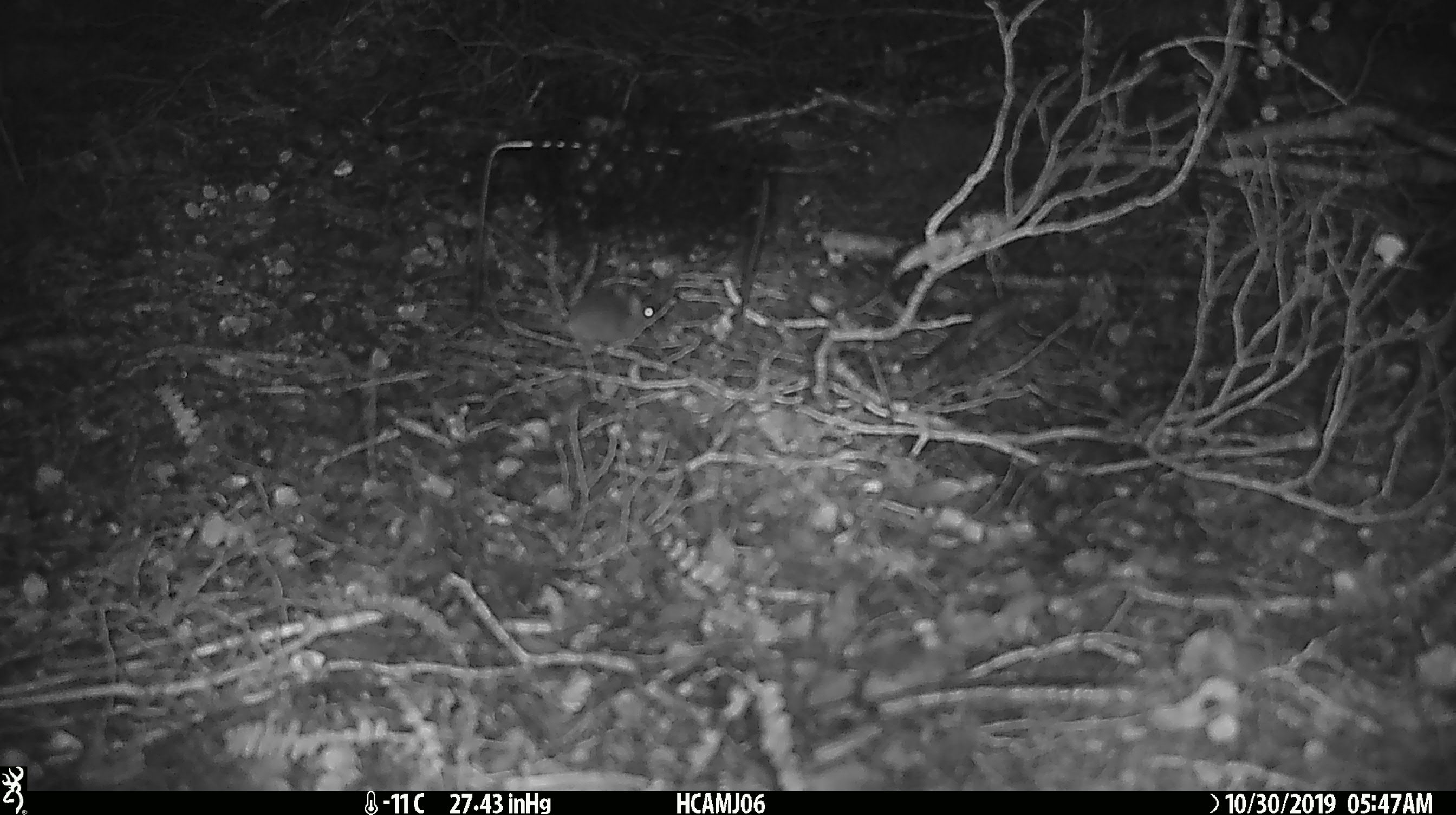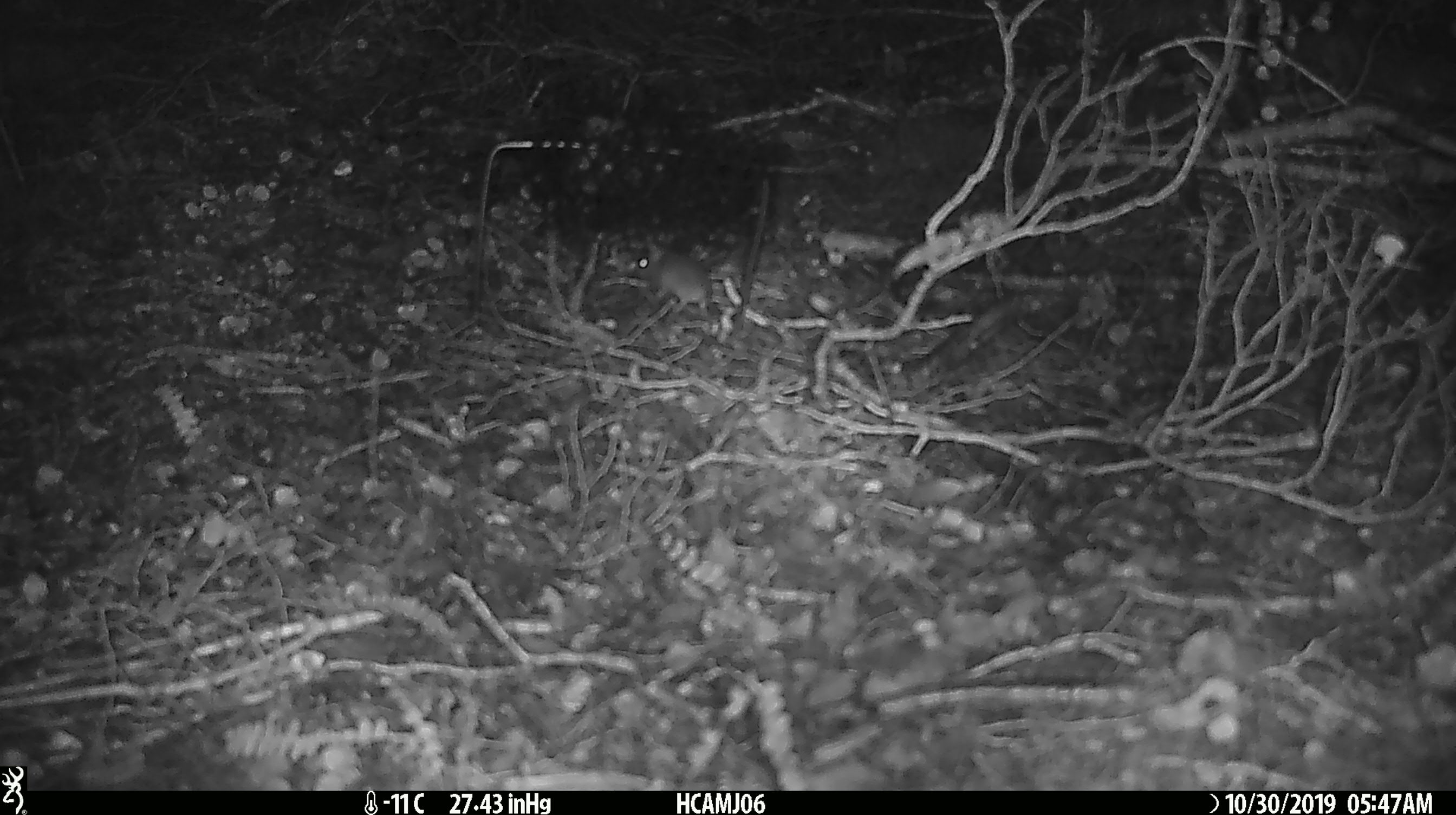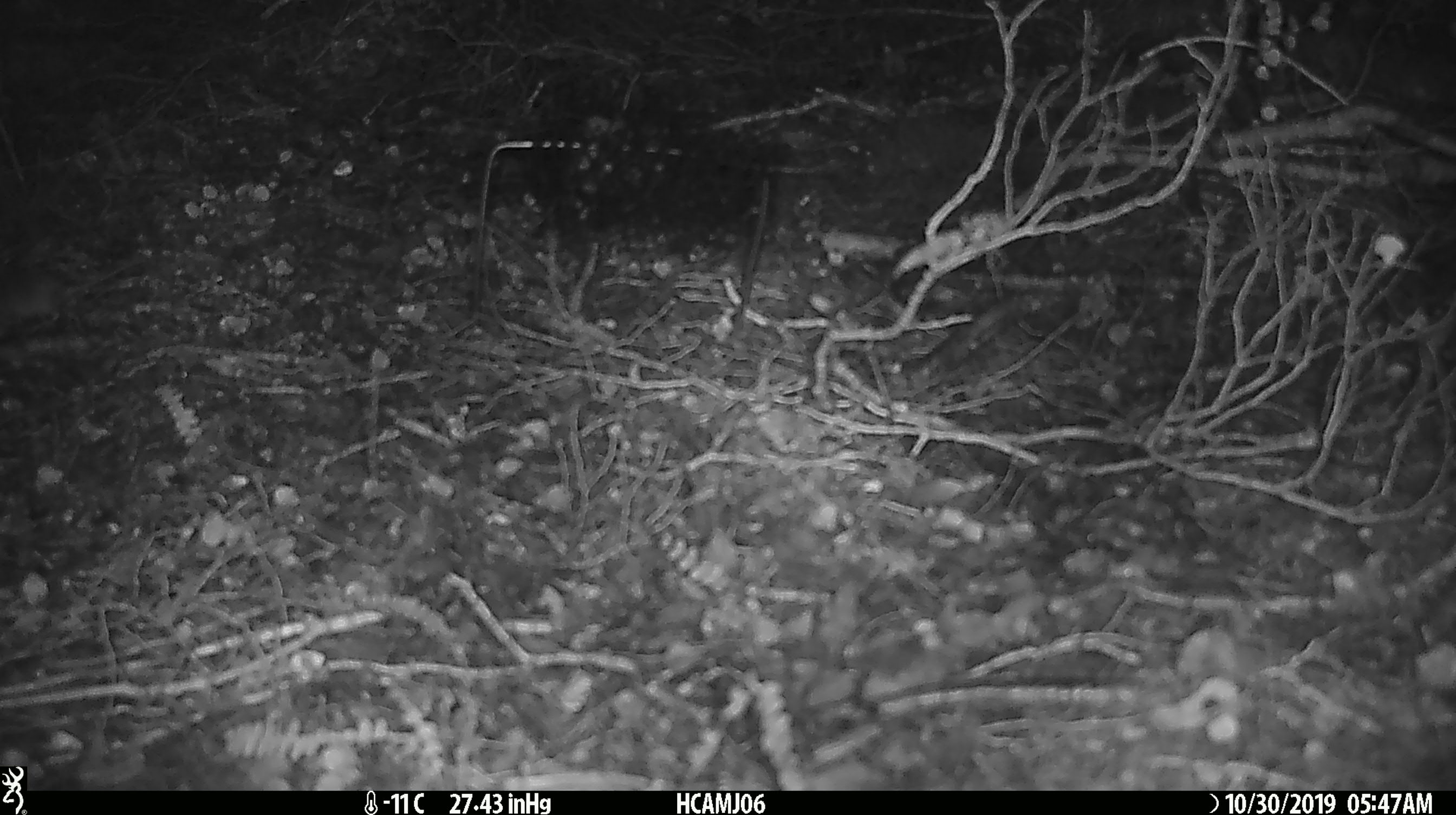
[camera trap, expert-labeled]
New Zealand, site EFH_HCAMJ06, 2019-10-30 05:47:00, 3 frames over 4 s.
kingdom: Animalia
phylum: Chordata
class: Mammalia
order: Rodentia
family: Muridae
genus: Mus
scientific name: Mus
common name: mouse